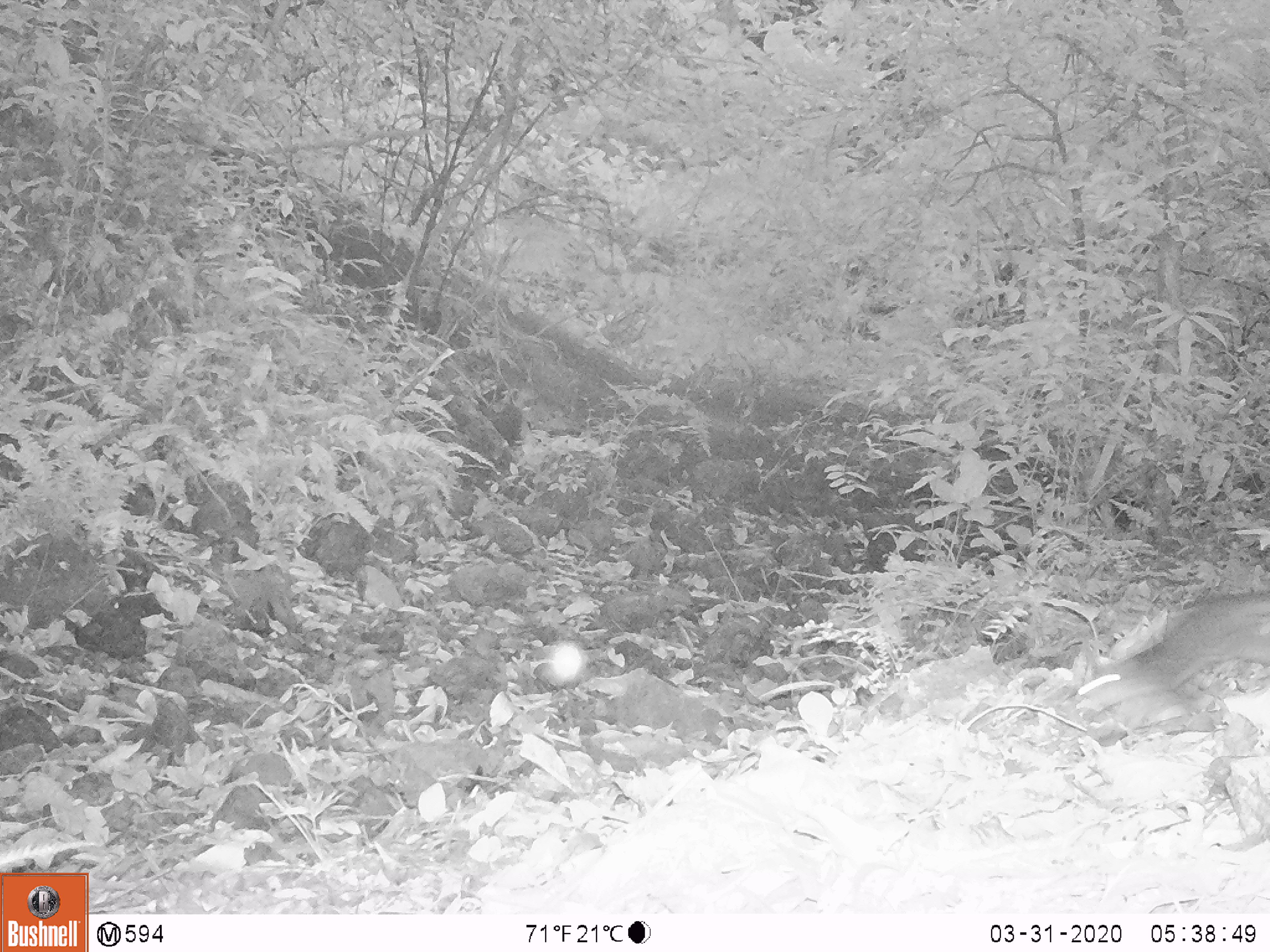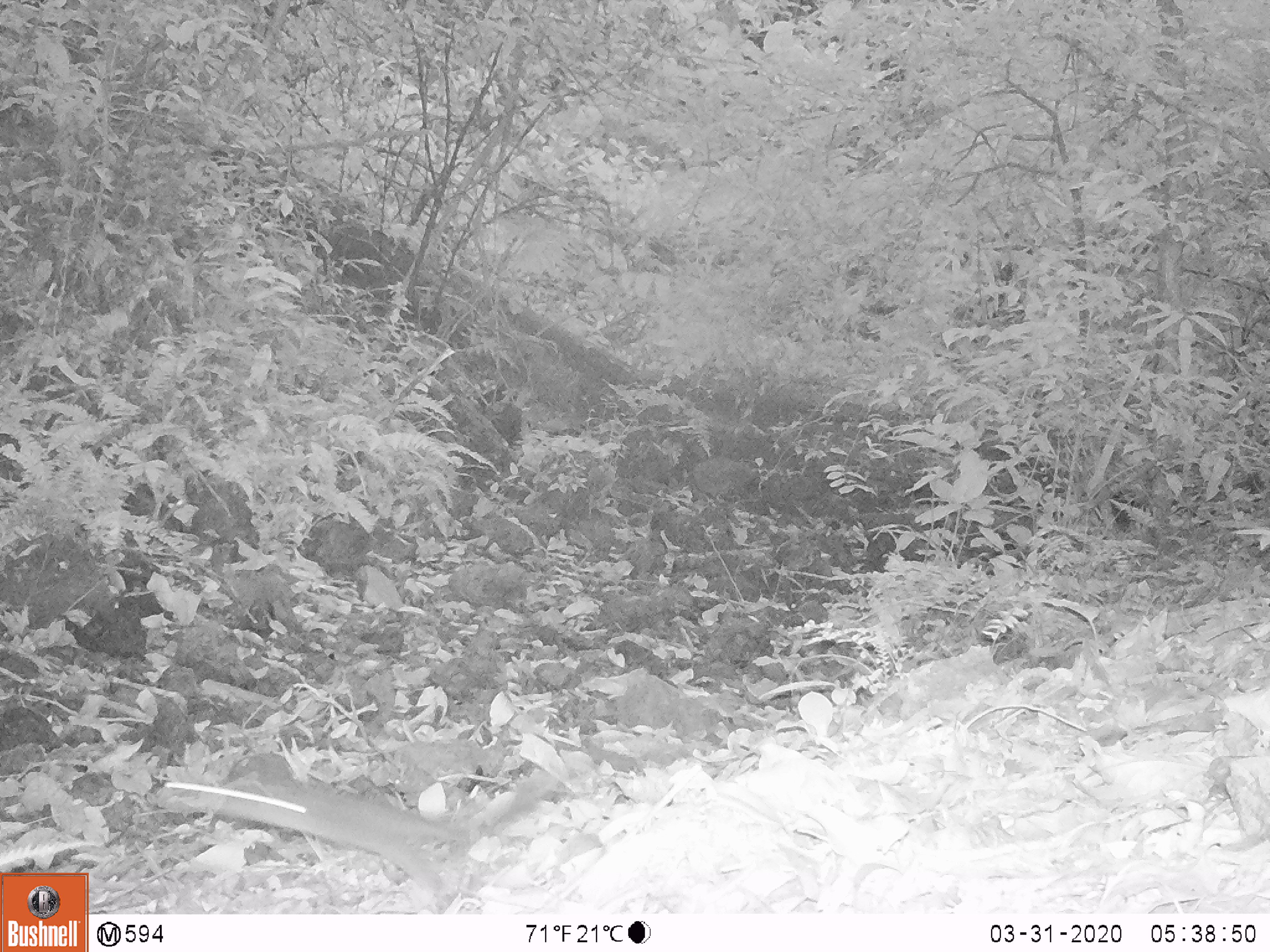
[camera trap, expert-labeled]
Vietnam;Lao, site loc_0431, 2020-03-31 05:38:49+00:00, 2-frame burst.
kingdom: Animalia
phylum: Chordata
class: Mammalia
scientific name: Mammalia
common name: mammal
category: unidentified small mammal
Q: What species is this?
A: Unidentified small mammal (mammal) (Mammalia).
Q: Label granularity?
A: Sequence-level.